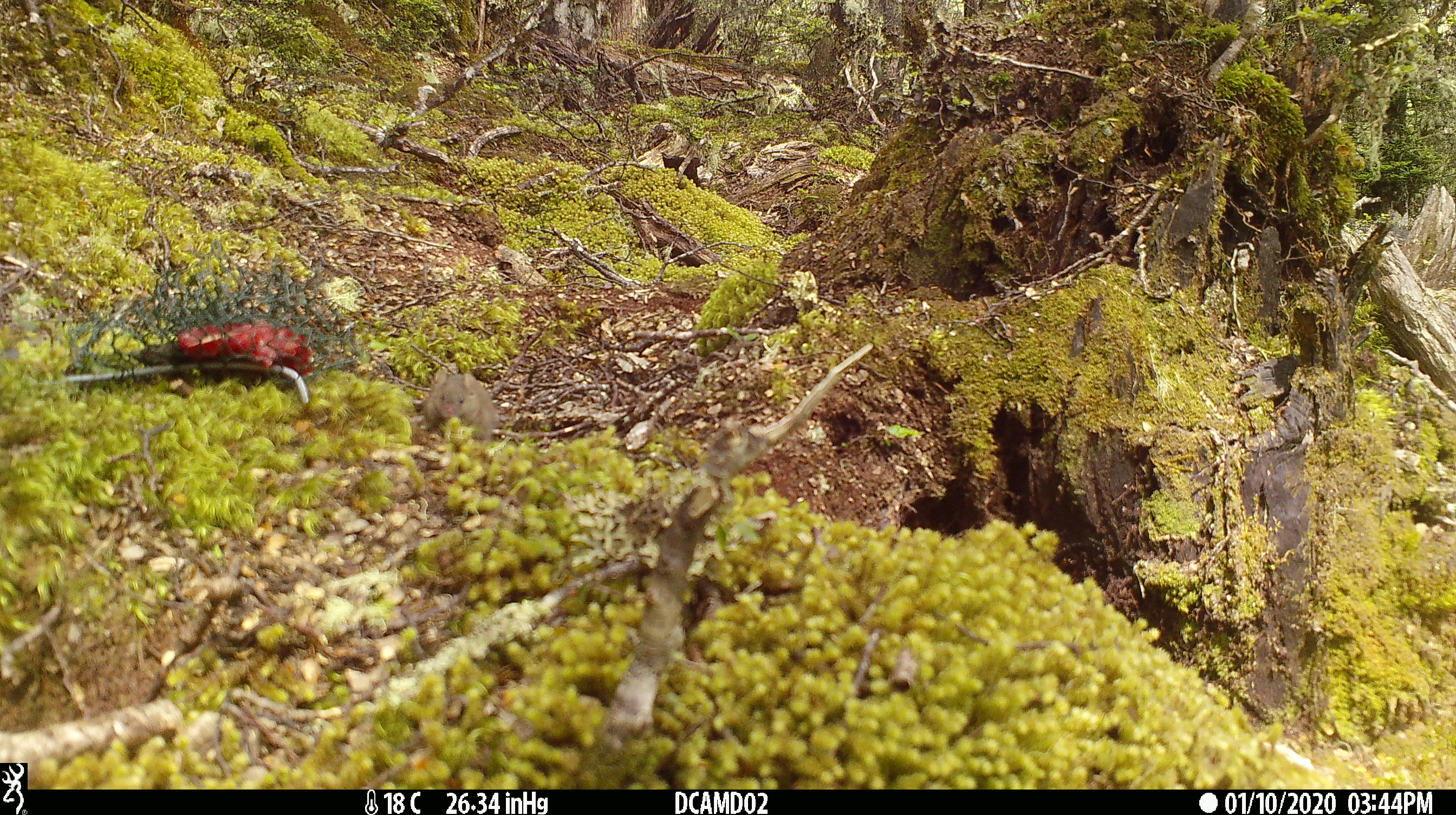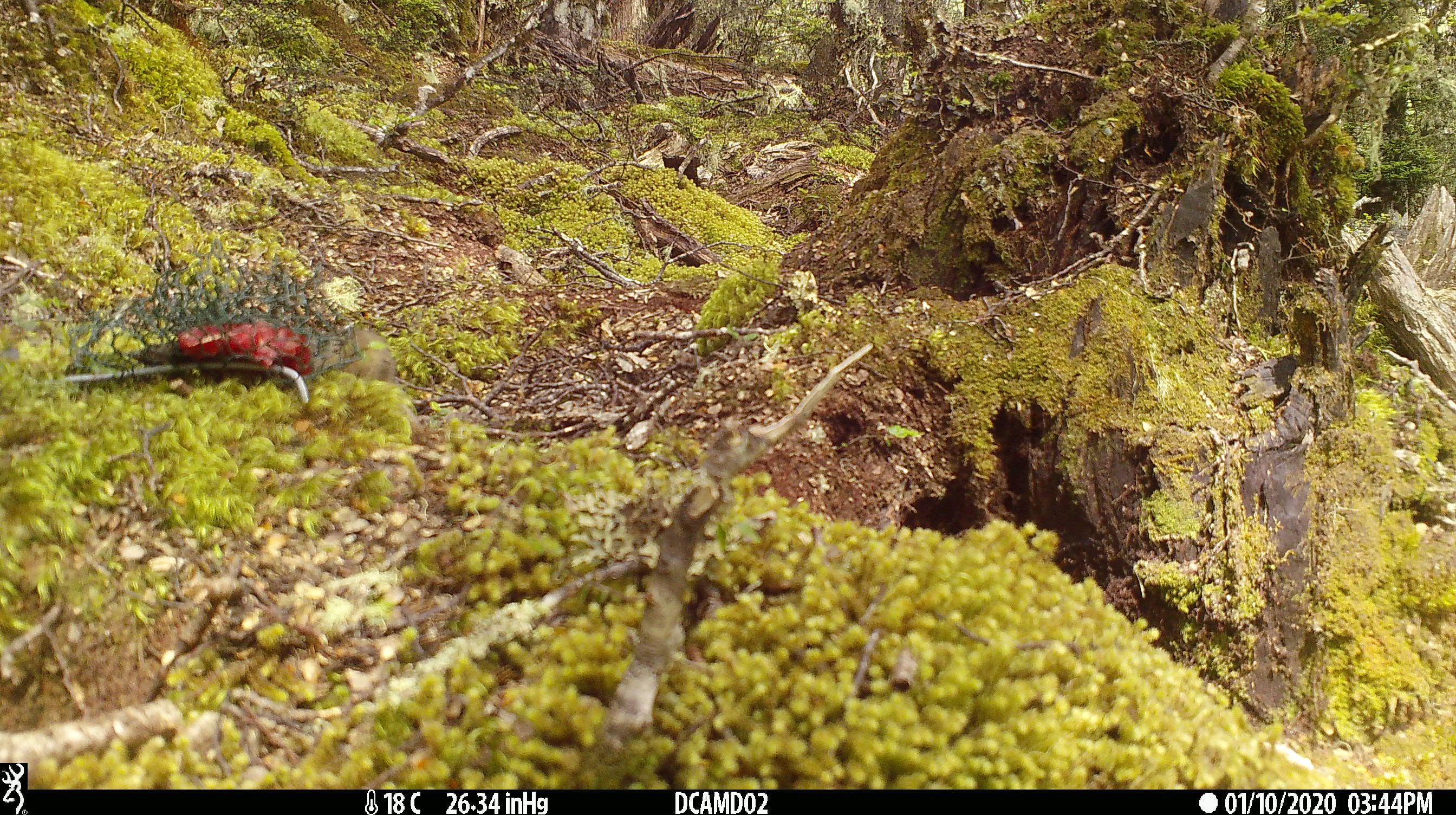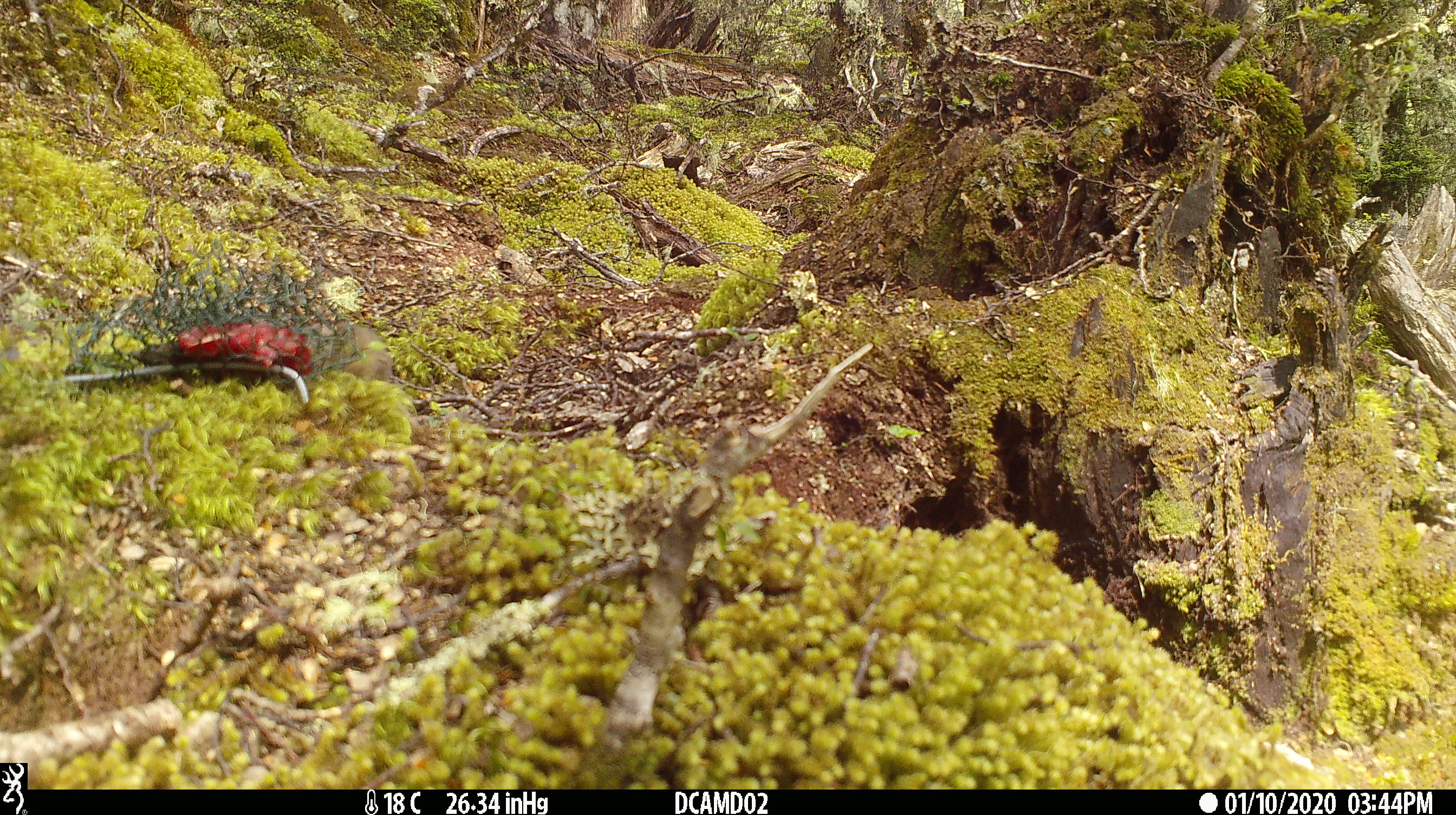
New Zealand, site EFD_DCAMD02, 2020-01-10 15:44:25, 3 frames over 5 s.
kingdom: Animalia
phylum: Chordata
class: Mammalia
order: Rodentia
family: Muridae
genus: Mus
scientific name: Mus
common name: mouse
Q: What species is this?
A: Mouse (Mus).